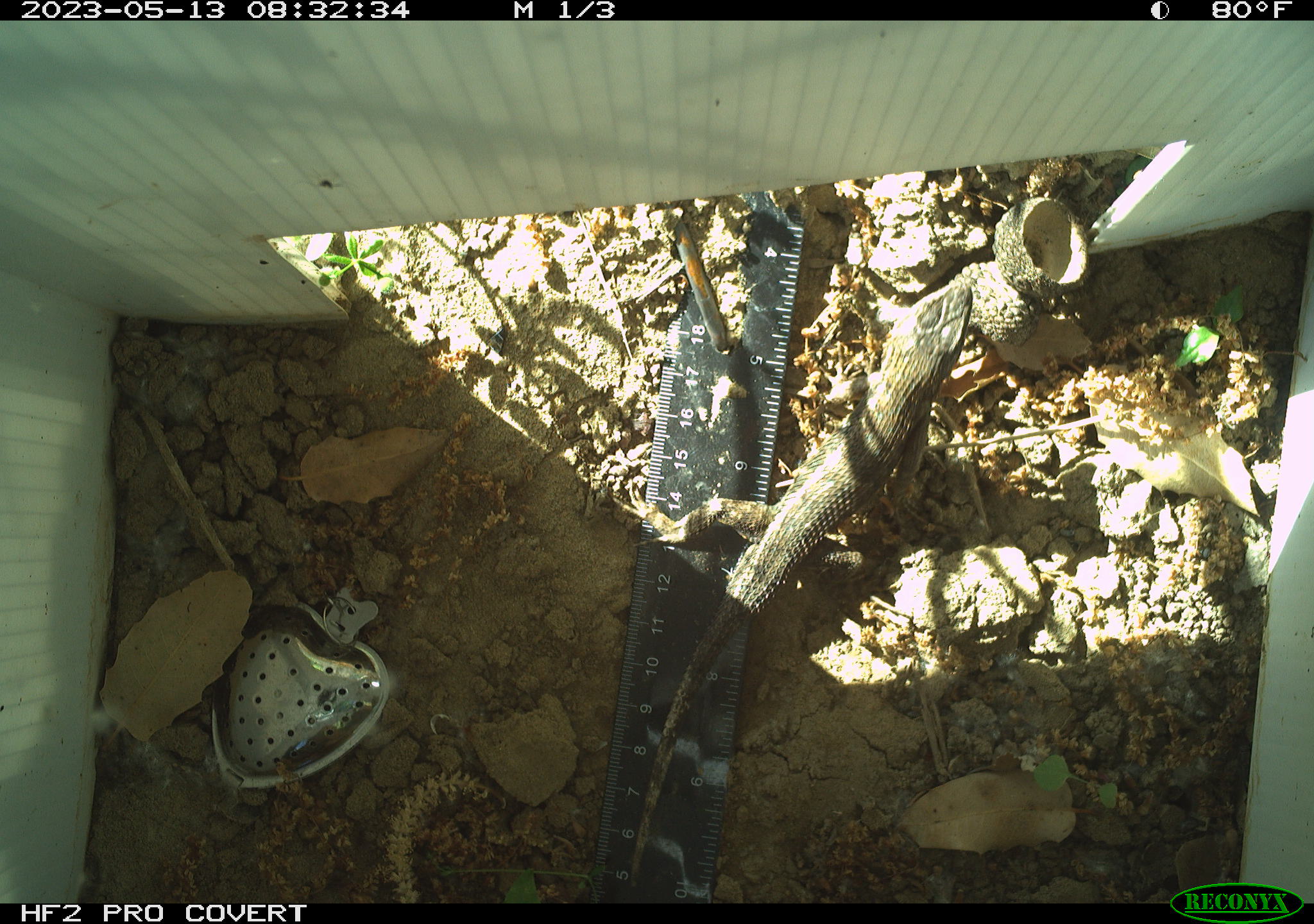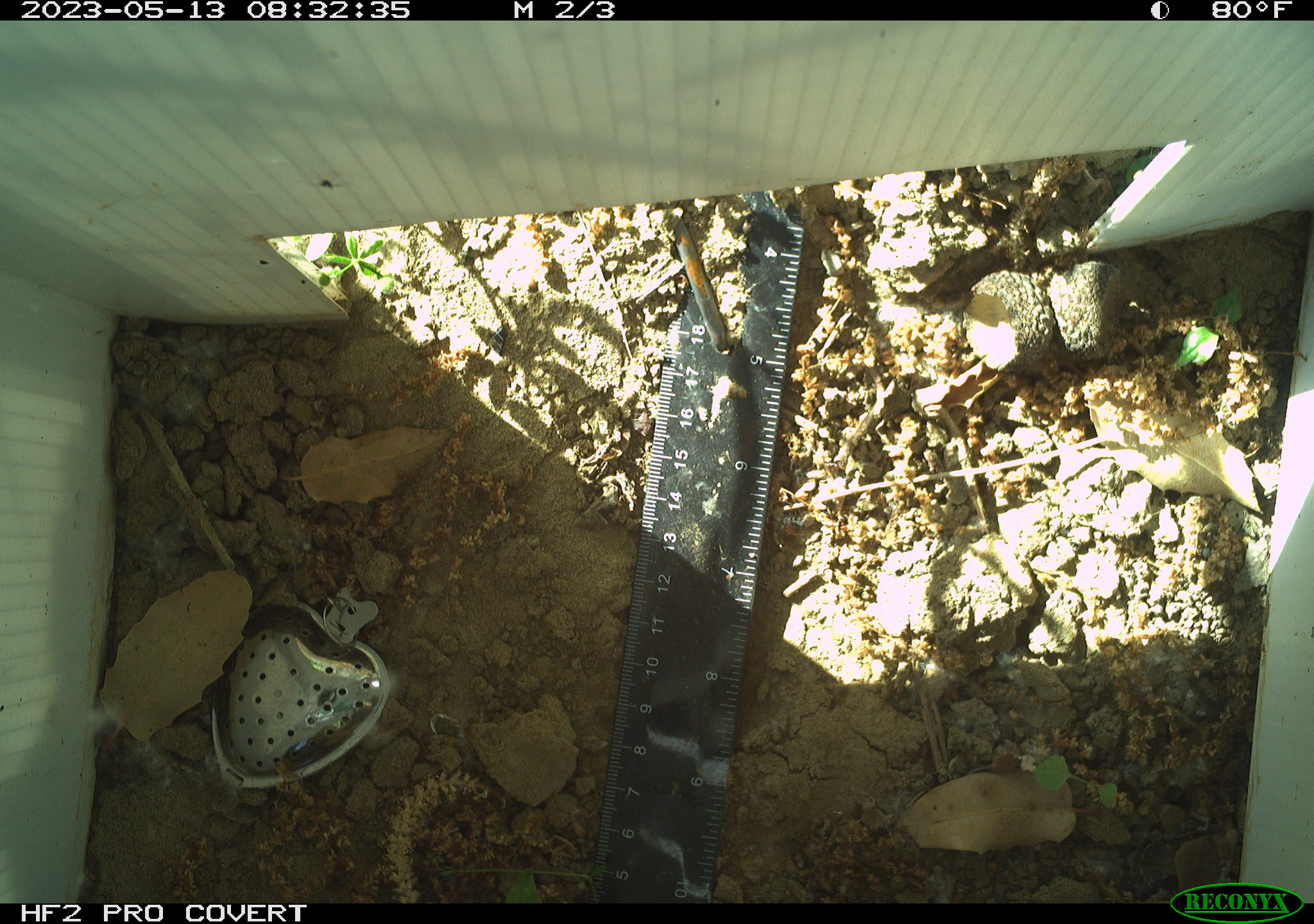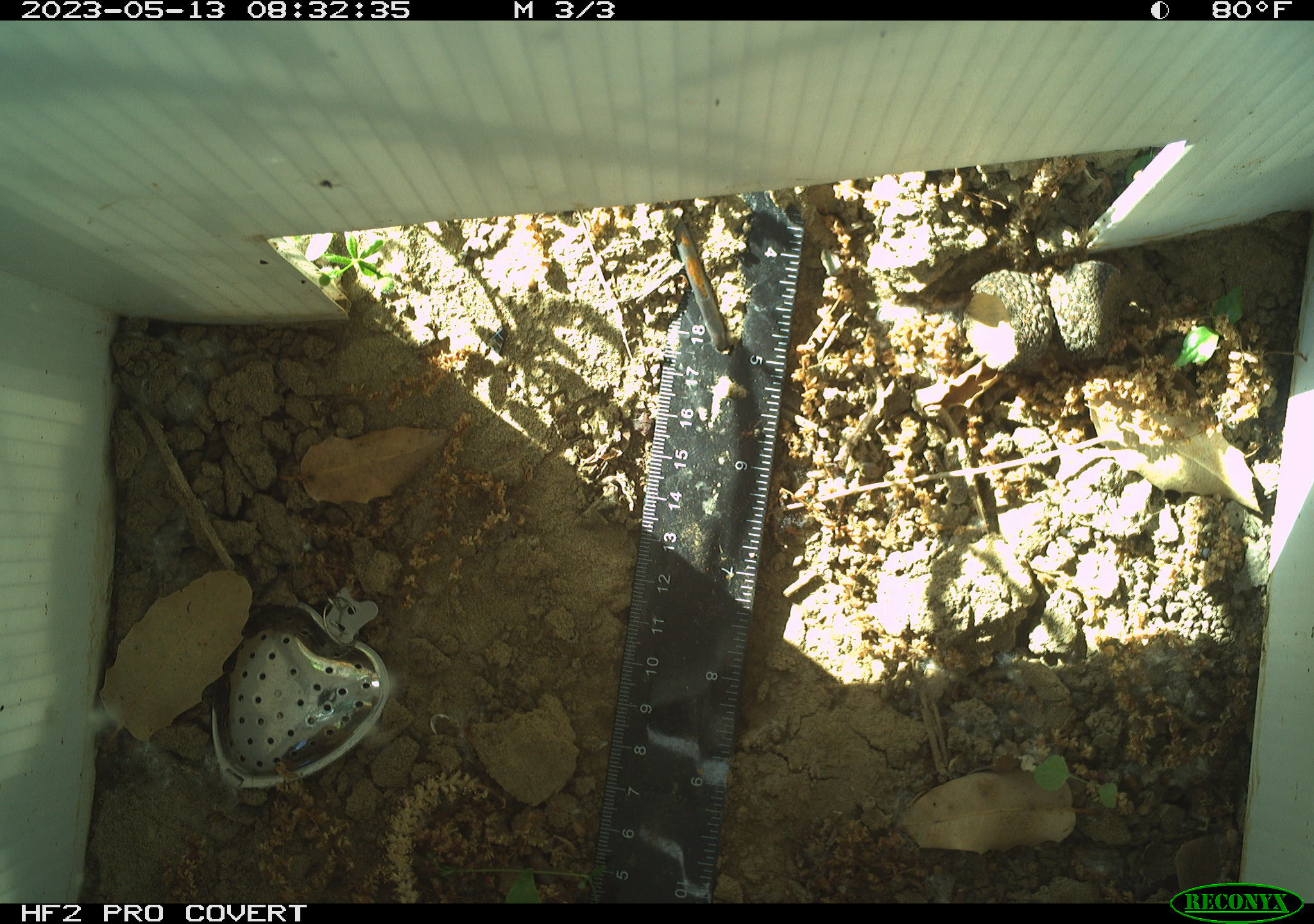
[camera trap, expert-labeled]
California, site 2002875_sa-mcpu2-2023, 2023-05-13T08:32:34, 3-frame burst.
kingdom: Animalia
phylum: Chordata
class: Reptilia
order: Squamata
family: Phrynosomatidae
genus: Sceloporus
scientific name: Sceloporus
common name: spiny lizards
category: sceloporus species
Sceloporus species (spiny lizards) (Sceloporus).